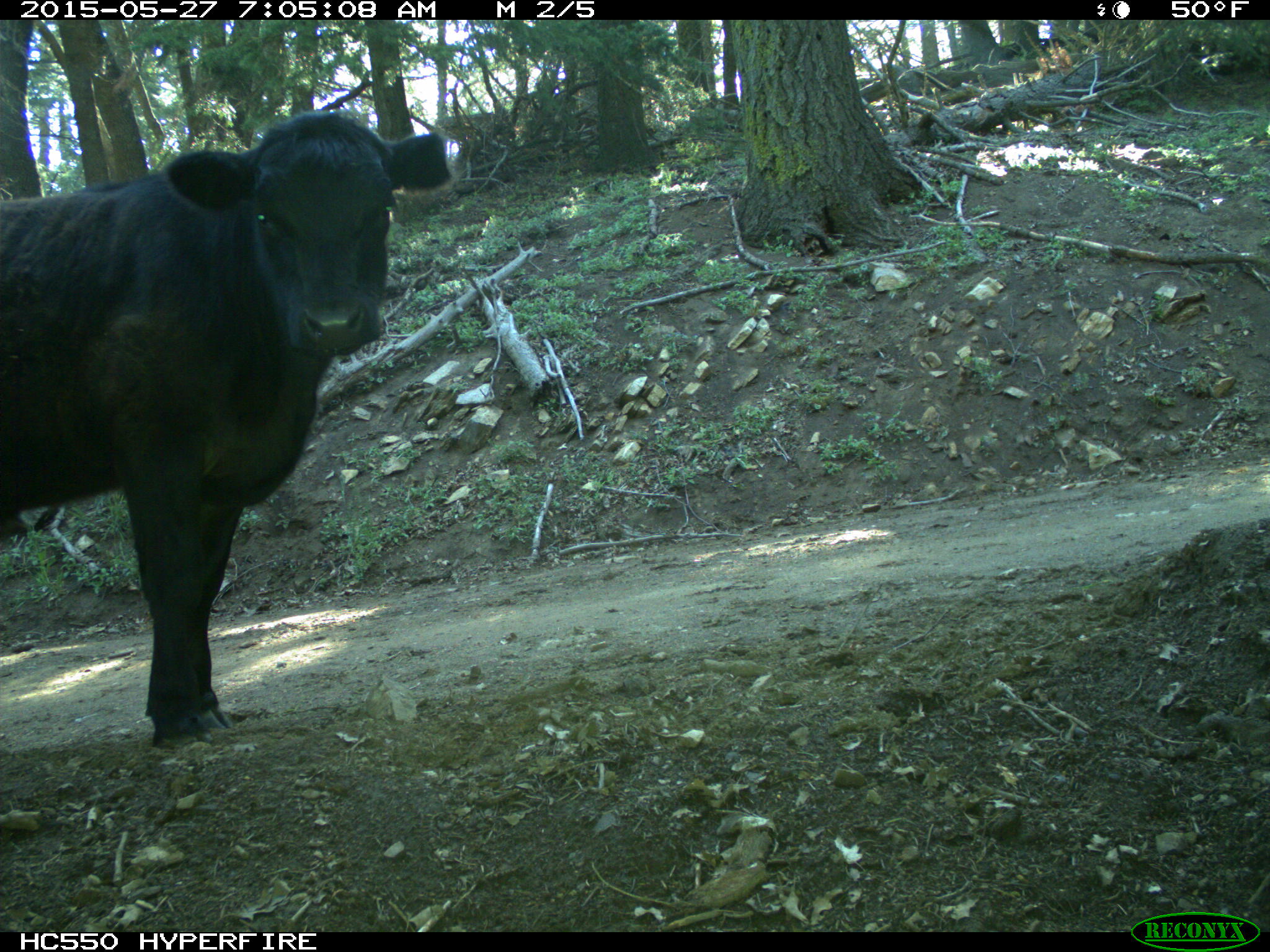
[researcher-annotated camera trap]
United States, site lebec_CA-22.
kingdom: Animalia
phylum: Chordata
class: Mammalia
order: Artiodactyla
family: Bovidae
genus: Bos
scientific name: Bos taurus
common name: domestic cow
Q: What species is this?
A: Bos taurus (domestic cow).